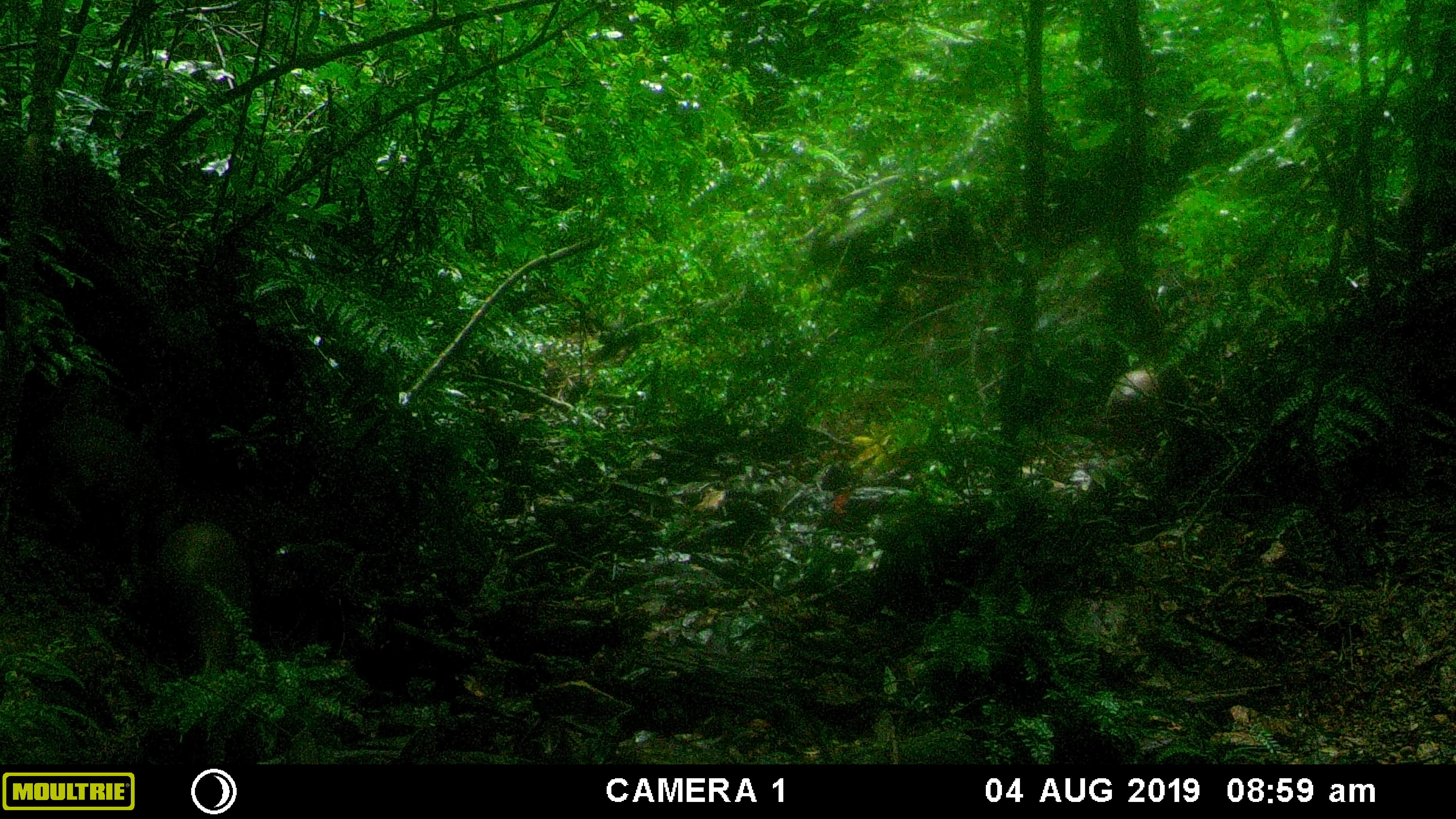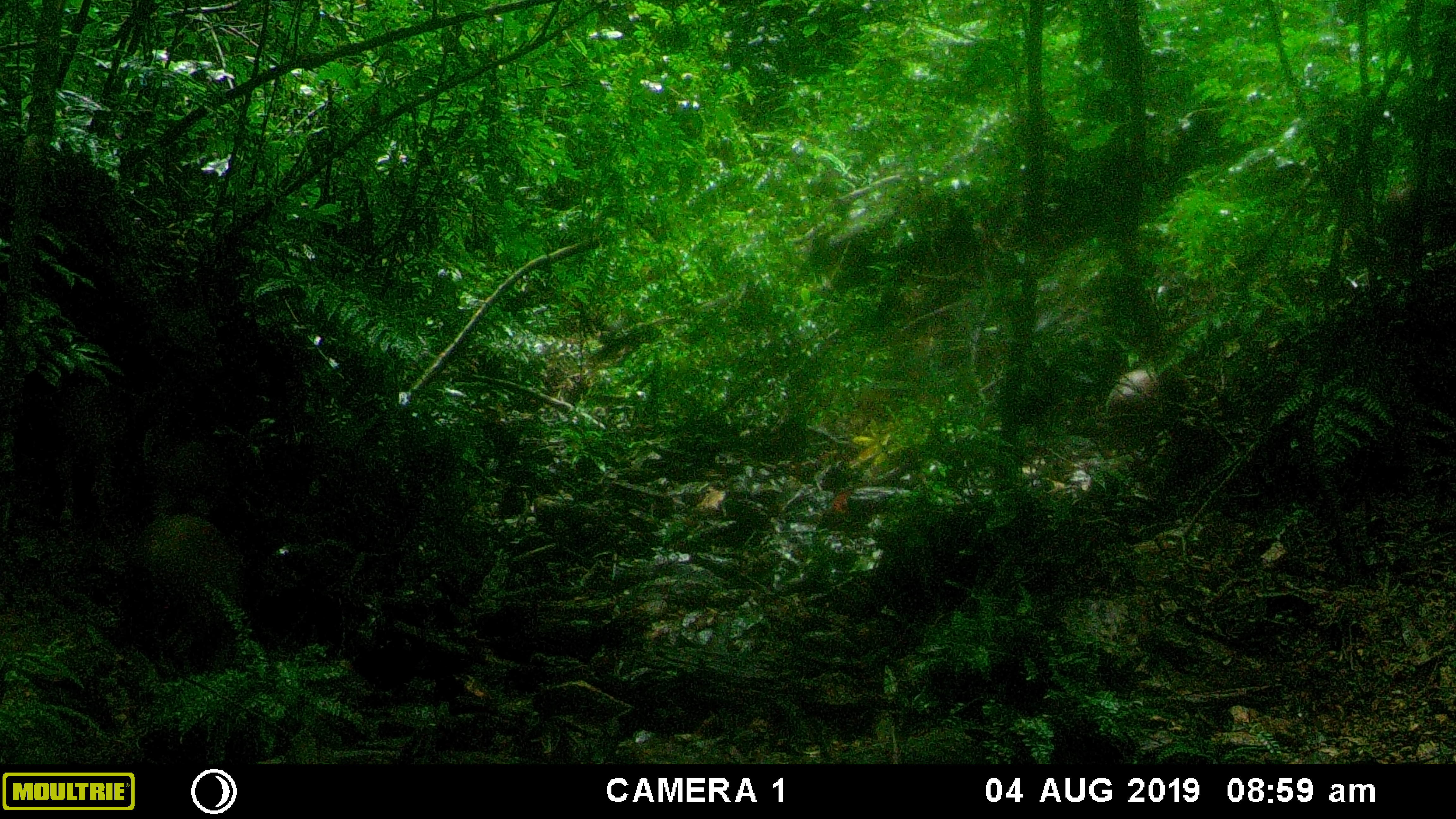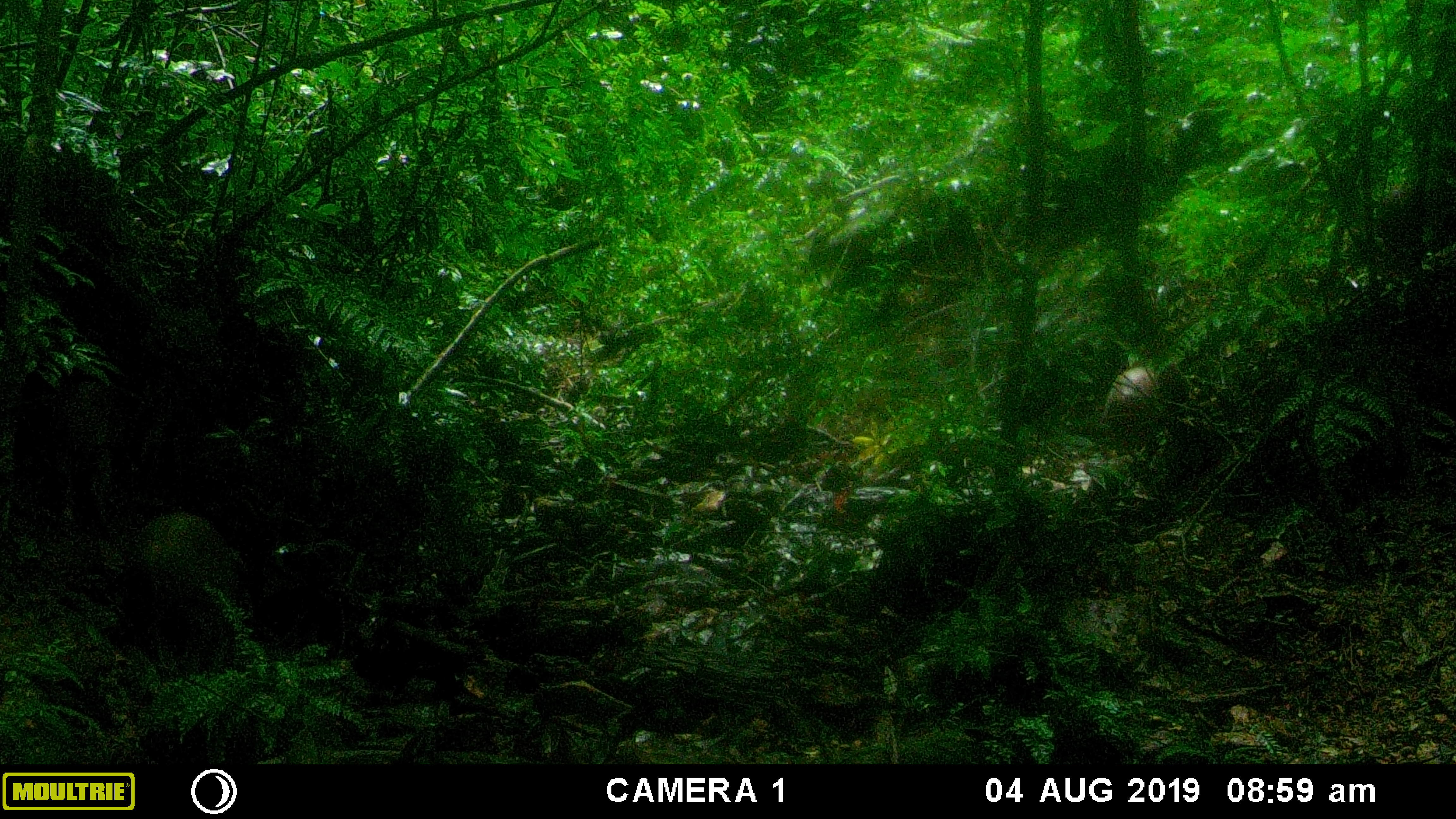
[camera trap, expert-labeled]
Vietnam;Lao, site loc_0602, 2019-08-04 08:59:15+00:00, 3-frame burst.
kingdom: Animalia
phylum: Chordata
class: Mammalia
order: Artiodactyla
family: Suidae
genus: Sus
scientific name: Sus scrofa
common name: eurasian wild pig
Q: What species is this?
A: Eurasian wild pig (Sus scrofa).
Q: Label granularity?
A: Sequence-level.